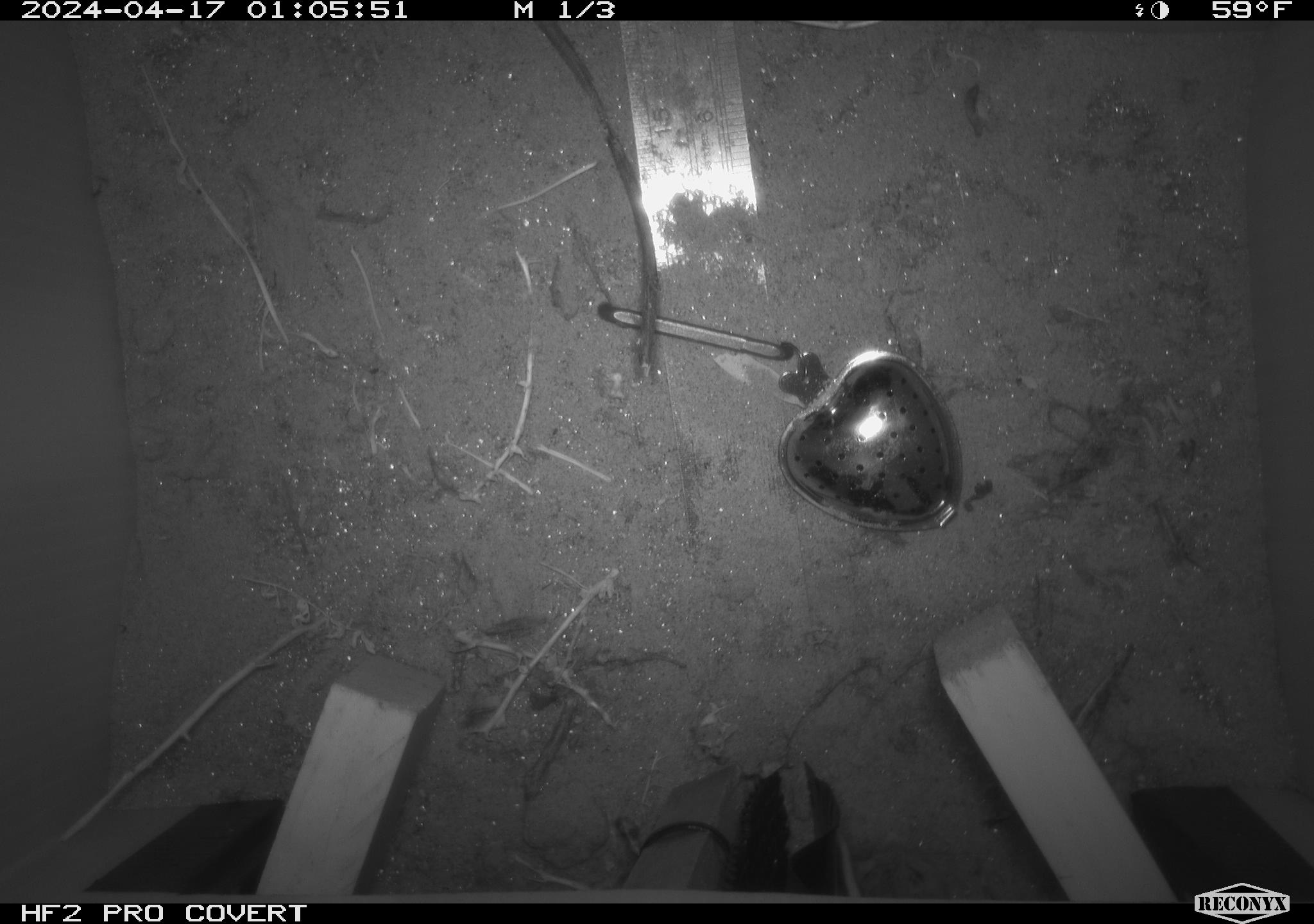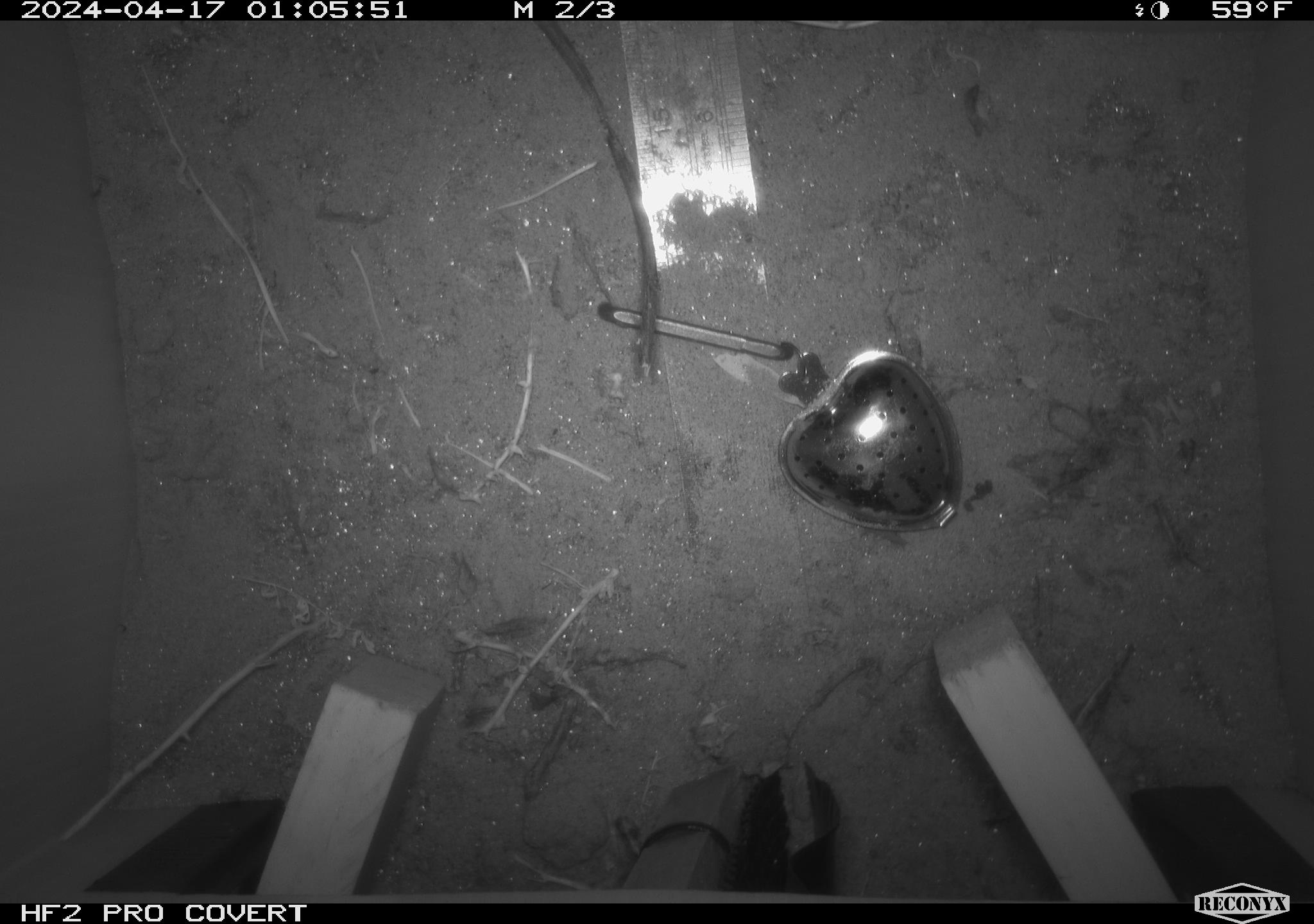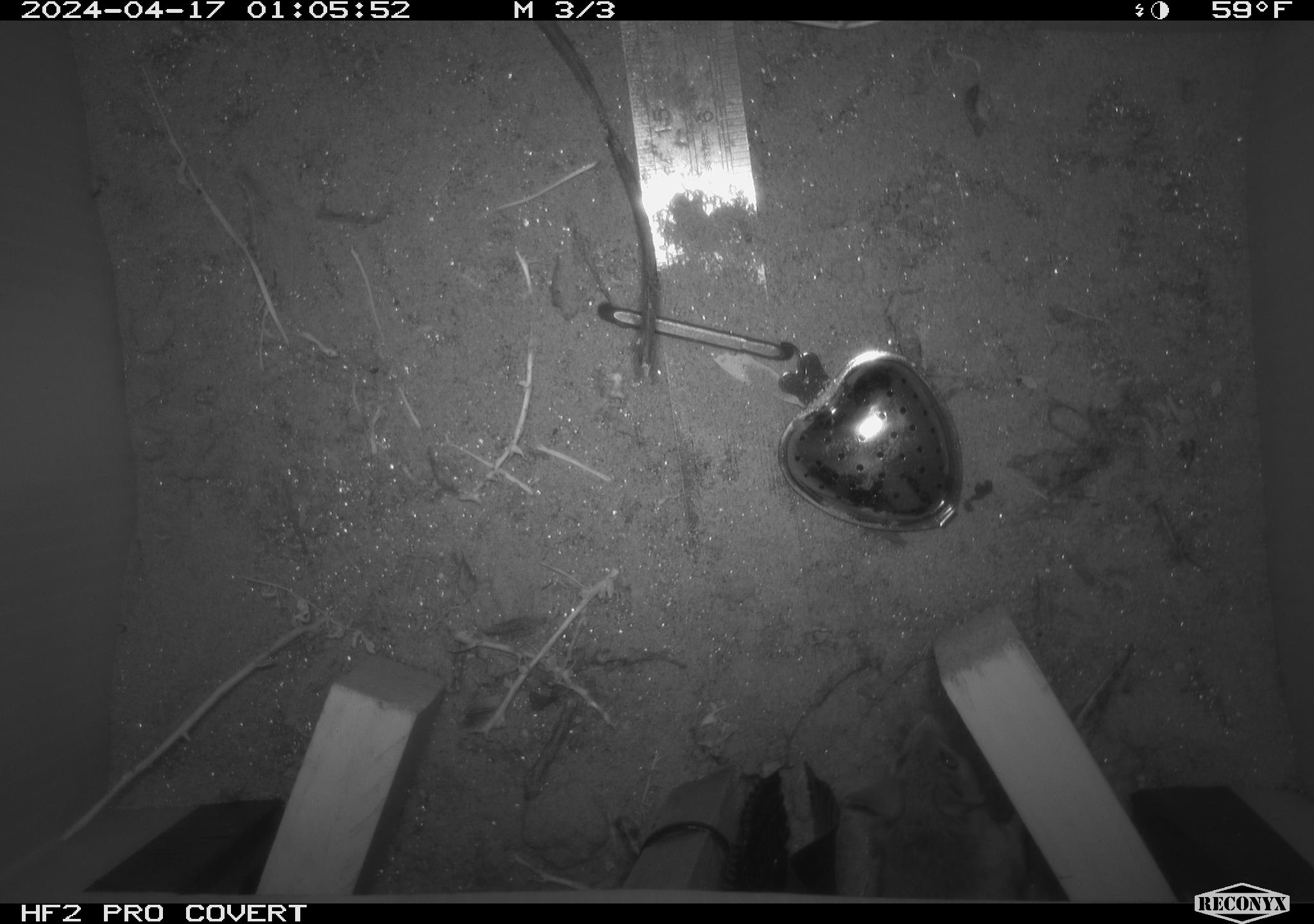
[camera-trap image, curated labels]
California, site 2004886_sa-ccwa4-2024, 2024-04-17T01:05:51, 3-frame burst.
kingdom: Animalia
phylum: Chordata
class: Mammalia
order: Rodentia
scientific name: Rodentia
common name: woodrat or rat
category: woodrat or rat species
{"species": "woodrat or rat species (woodrat or rat) (Rodentia)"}